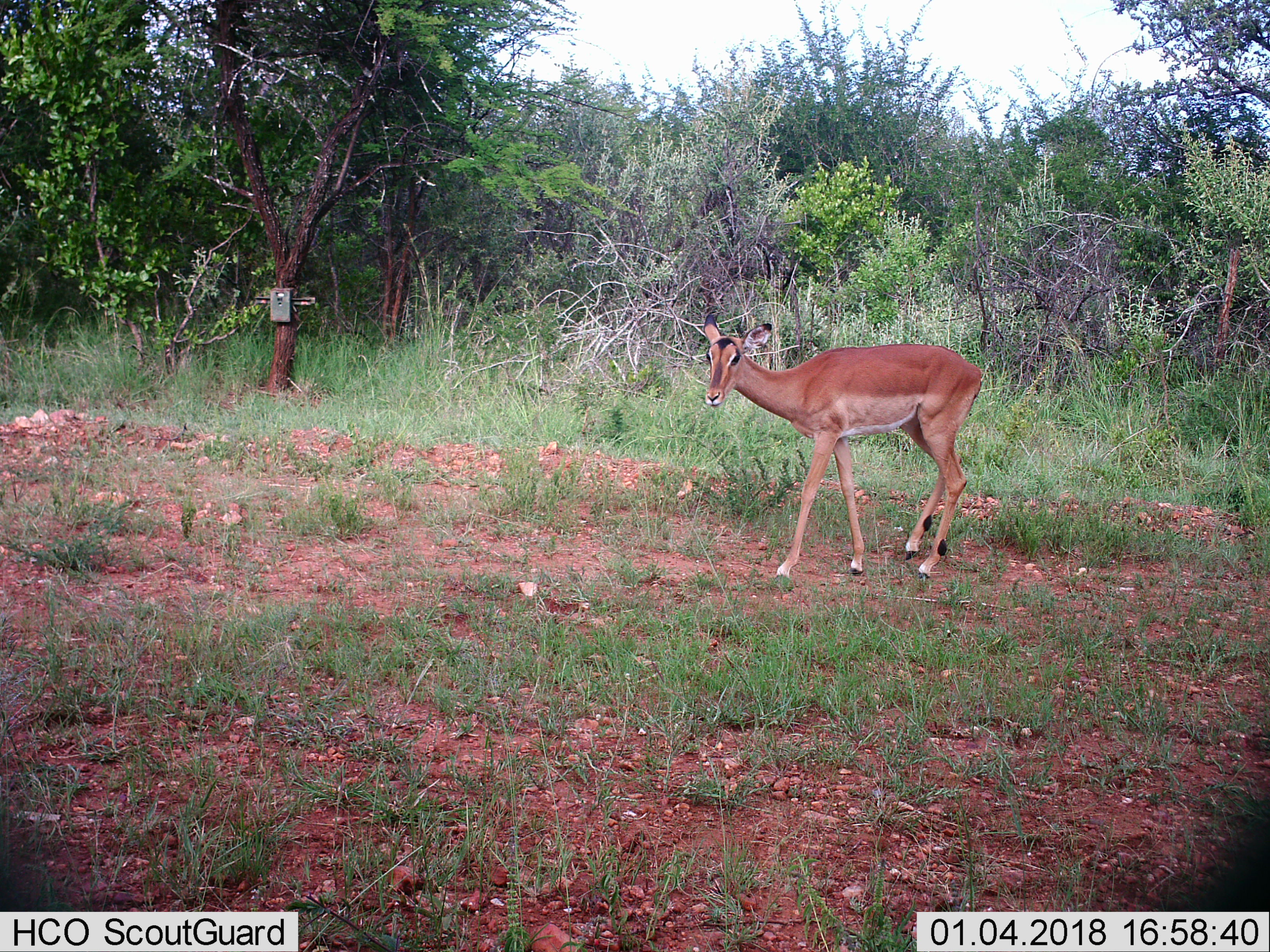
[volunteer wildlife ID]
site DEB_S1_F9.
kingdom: Animalia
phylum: Chordata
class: Mammalia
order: Artiodactyla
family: Bovidae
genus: Aepyceros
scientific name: Aepyceros melampus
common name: impala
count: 1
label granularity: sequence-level